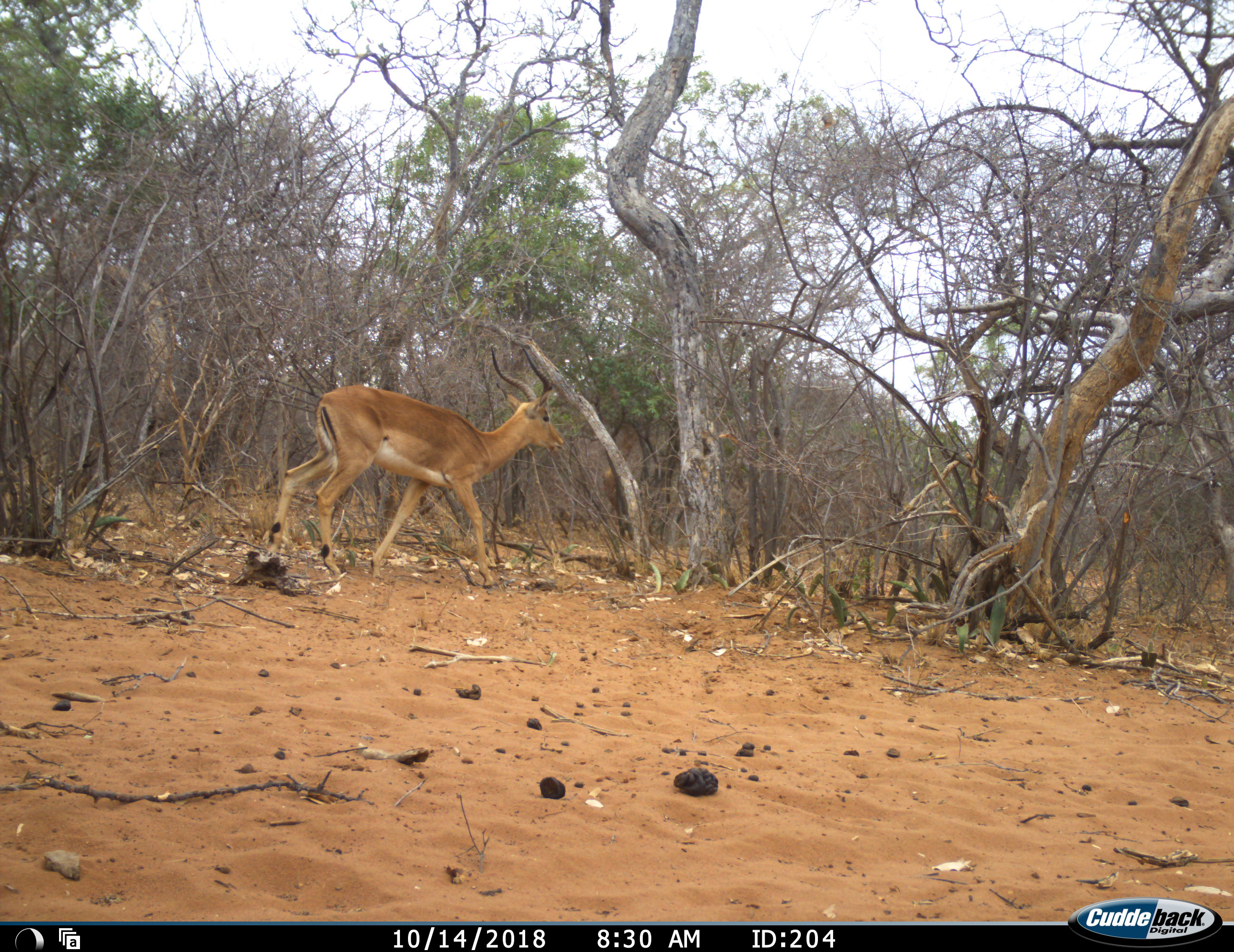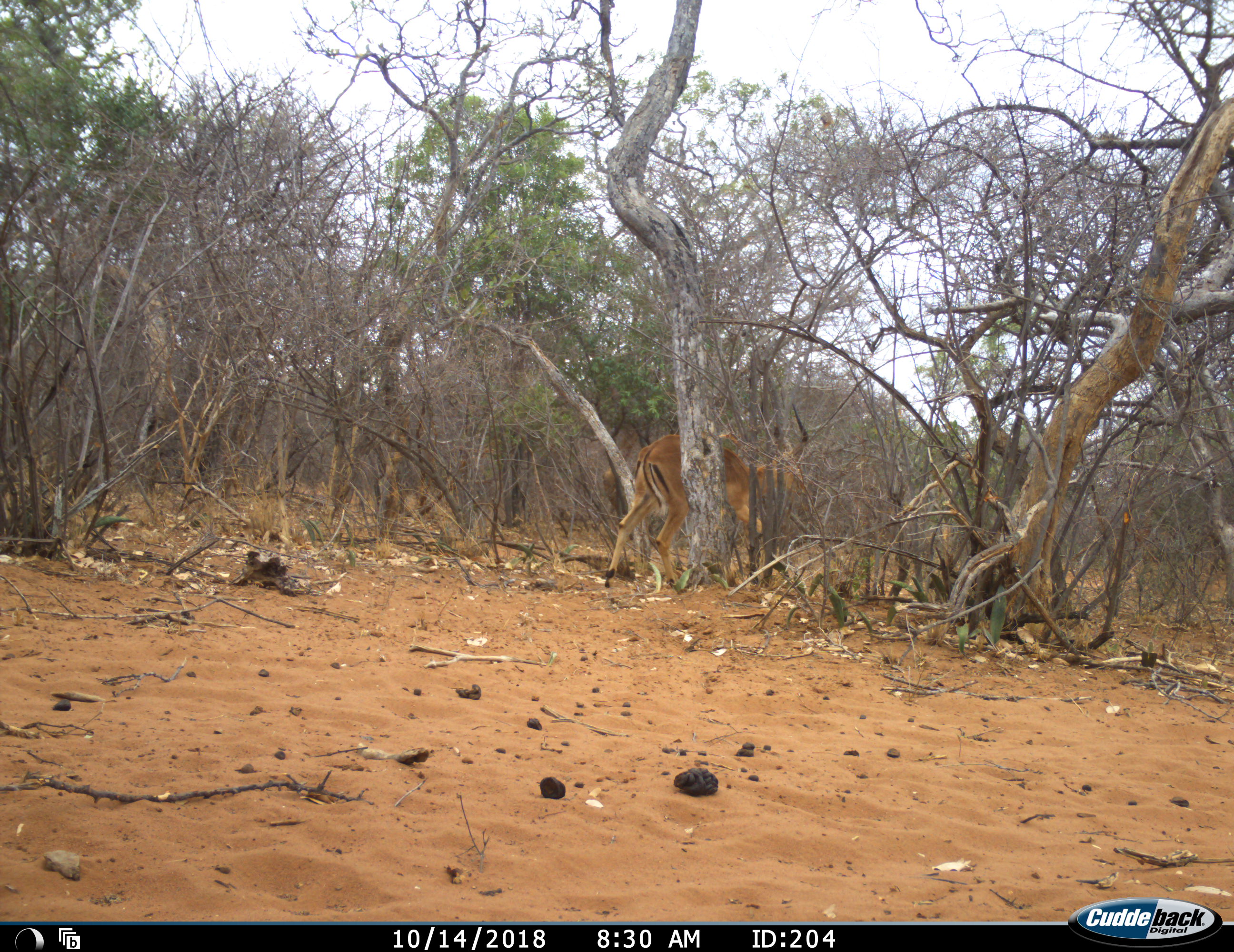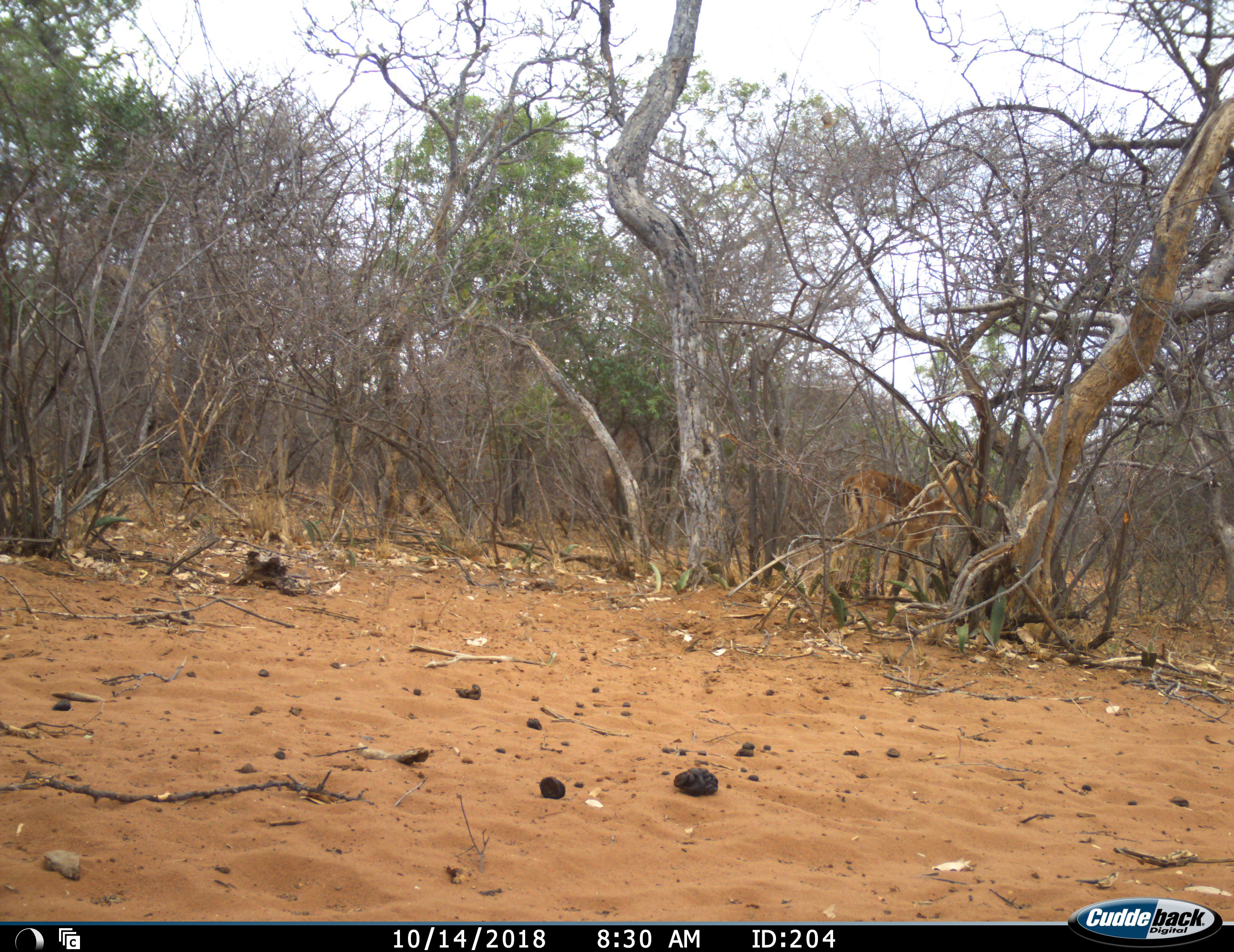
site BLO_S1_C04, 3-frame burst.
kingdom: Animalia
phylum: Chordata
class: Mammalia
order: Artiodactyla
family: Bovidae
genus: Aepyceros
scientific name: Aepyceros melampus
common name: impala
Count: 1.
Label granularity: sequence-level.